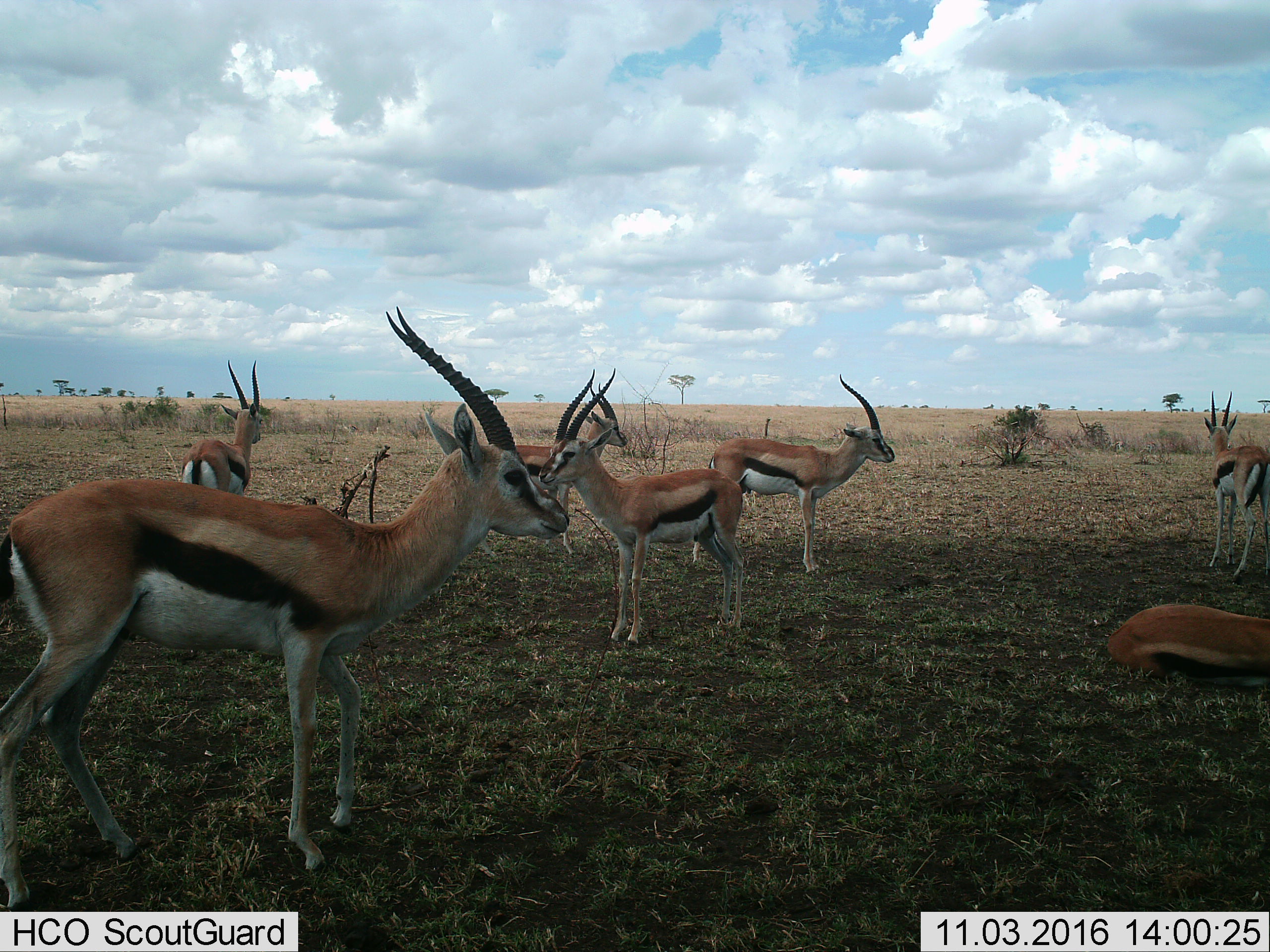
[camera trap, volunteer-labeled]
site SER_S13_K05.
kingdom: Animalia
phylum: Chordata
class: Mammalia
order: Artiodactyla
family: Bovidae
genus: Eudorcas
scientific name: Eudorcas thomsonii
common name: thomson's gazelle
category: gazellethomsons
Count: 7.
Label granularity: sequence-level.